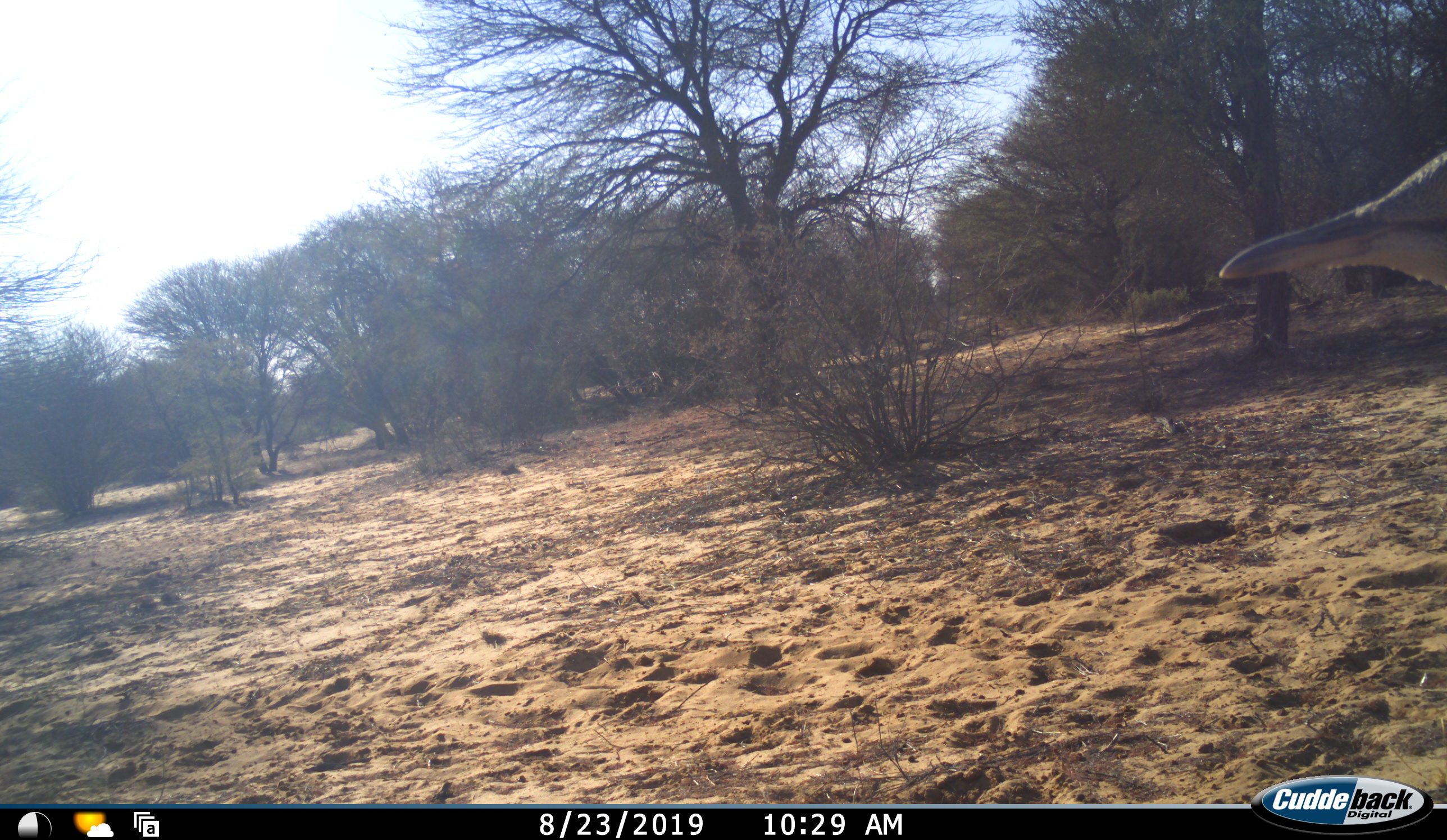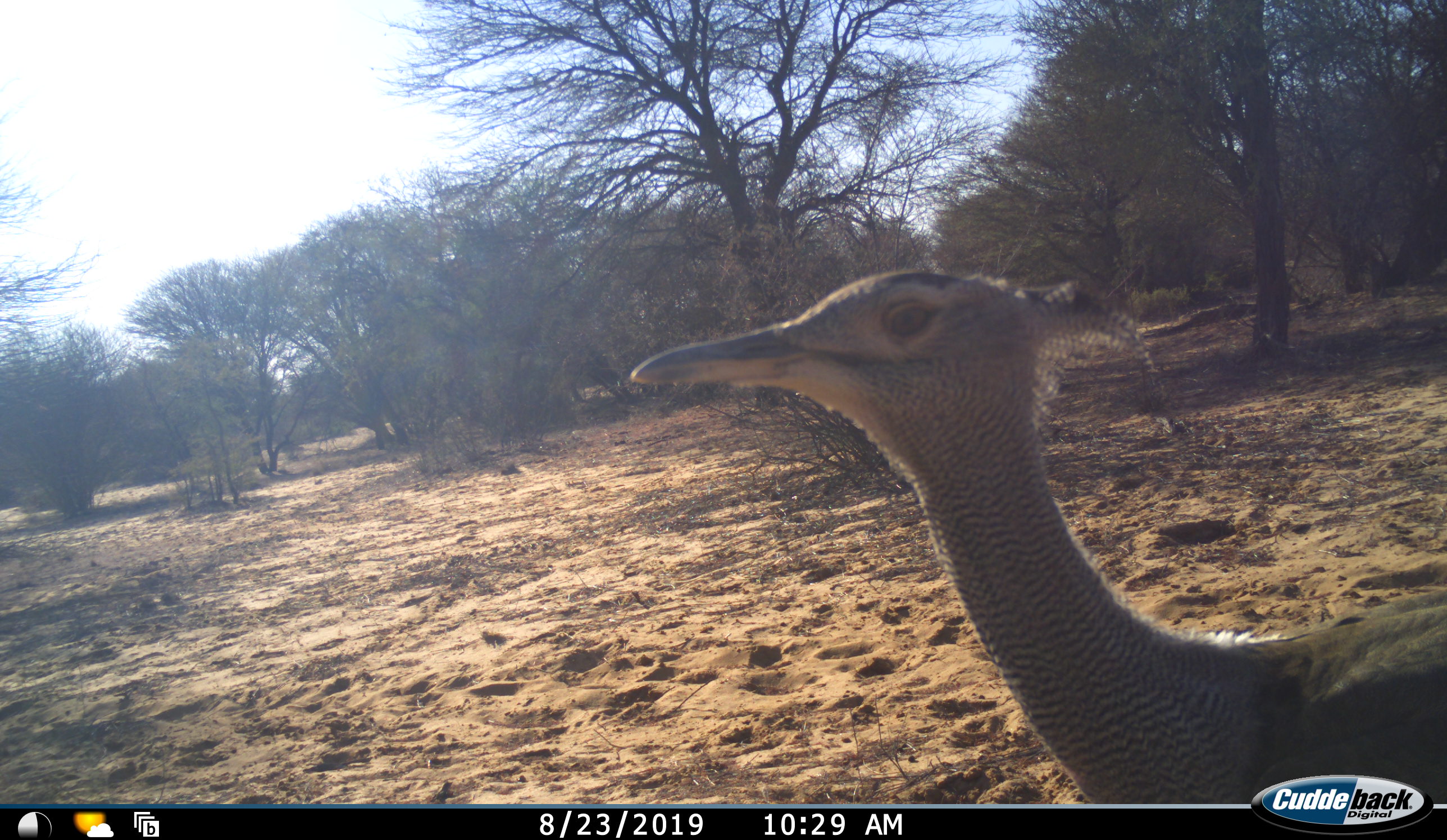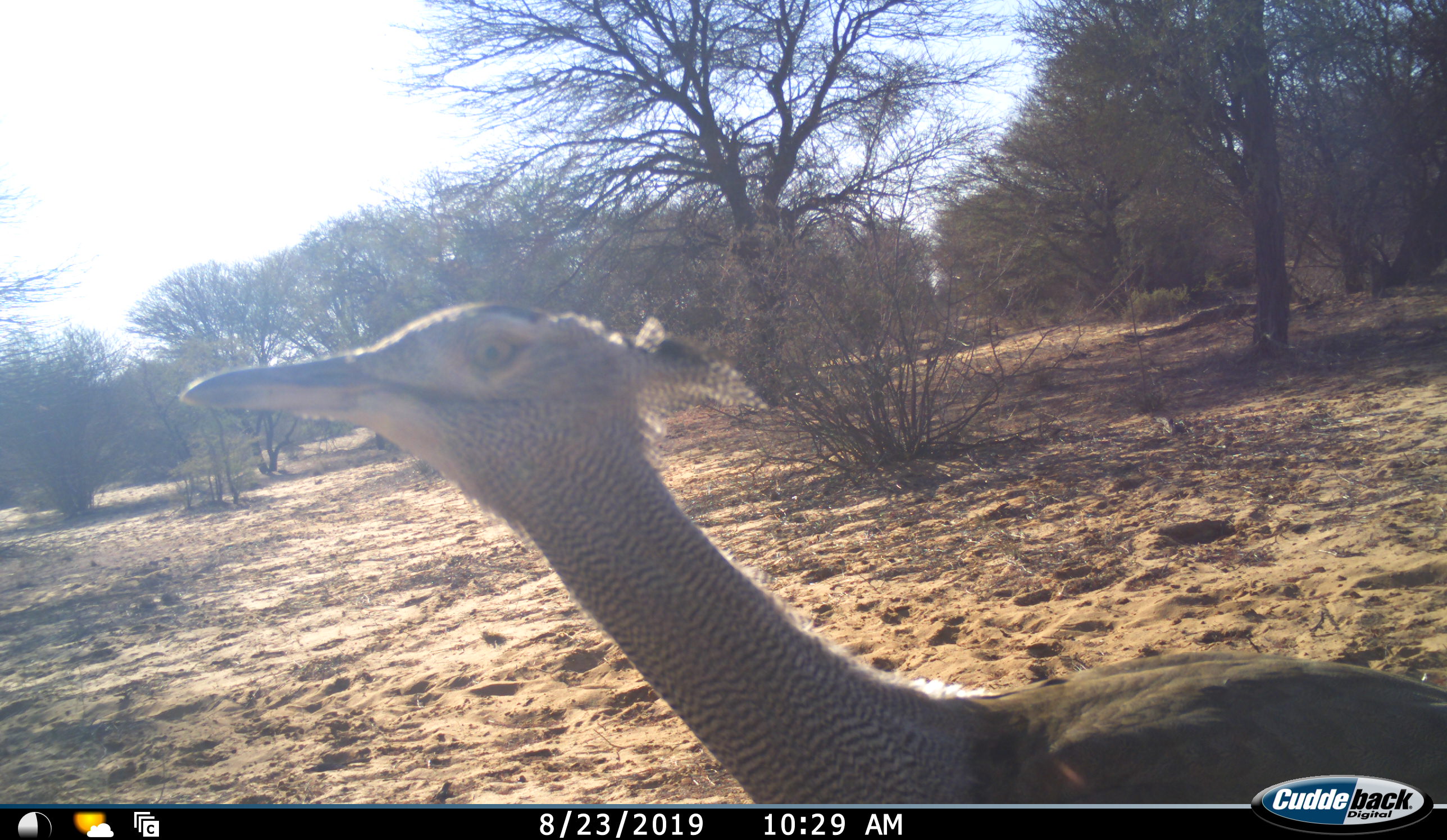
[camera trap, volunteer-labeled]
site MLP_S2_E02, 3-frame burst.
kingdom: Animalia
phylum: Chordata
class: Aves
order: Otidiformes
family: Otididae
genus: Ardeotis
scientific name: Ardeotis kori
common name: kori bustard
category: bustardkori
Bustardkori (kori bustard) (Ardeotis kori), count 1. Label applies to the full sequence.